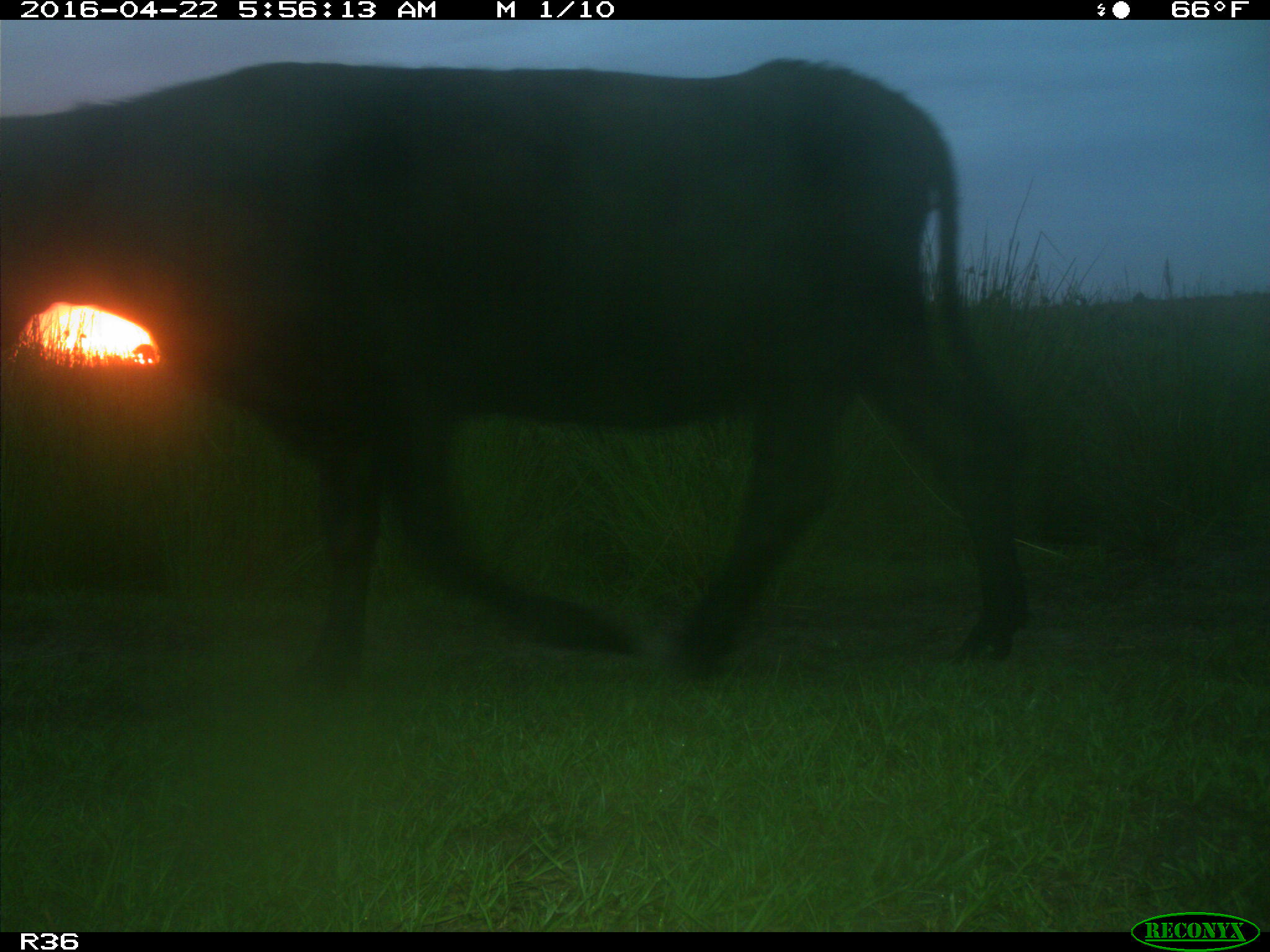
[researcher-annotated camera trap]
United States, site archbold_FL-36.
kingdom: Animalia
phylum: Chordata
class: Mammalia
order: Artiodactyla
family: Bovidae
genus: Bos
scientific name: Bos taurus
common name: domestic cow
Bos taurus (domestic cow).